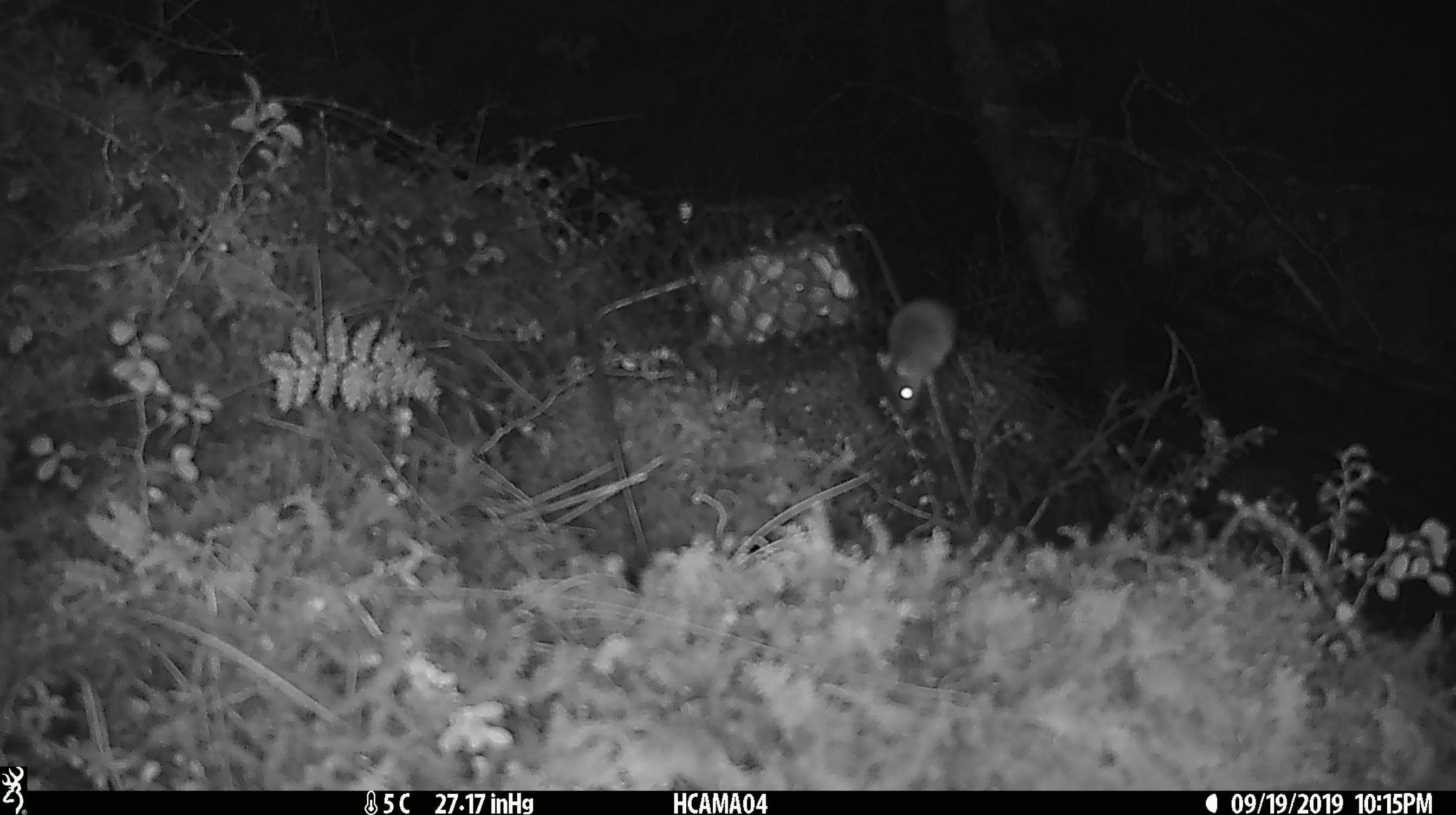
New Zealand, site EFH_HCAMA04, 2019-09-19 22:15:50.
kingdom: Animalia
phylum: Chordata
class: Mammalia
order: Rodentia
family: Muridae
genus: Mus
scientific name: Mus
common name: mouse